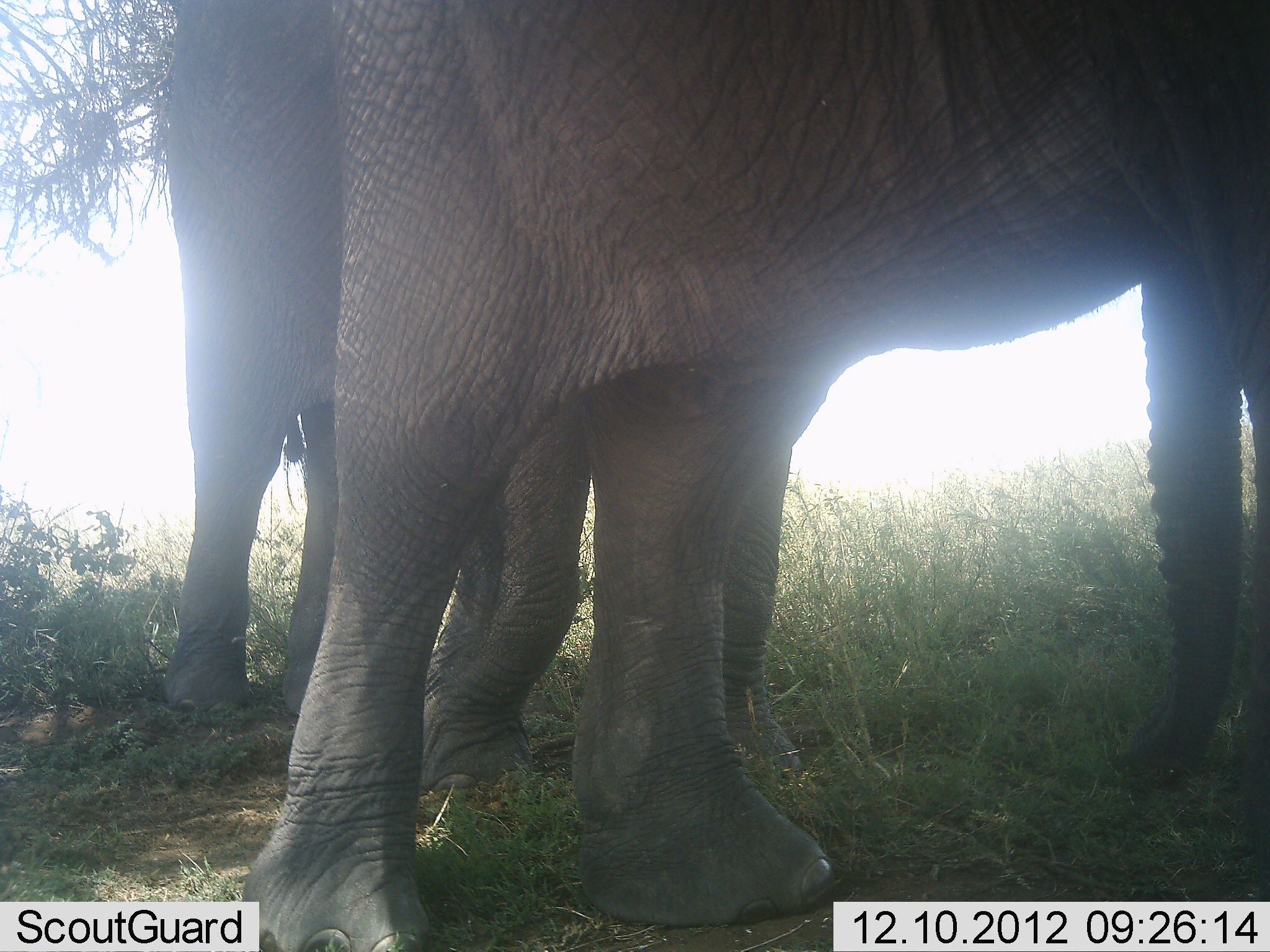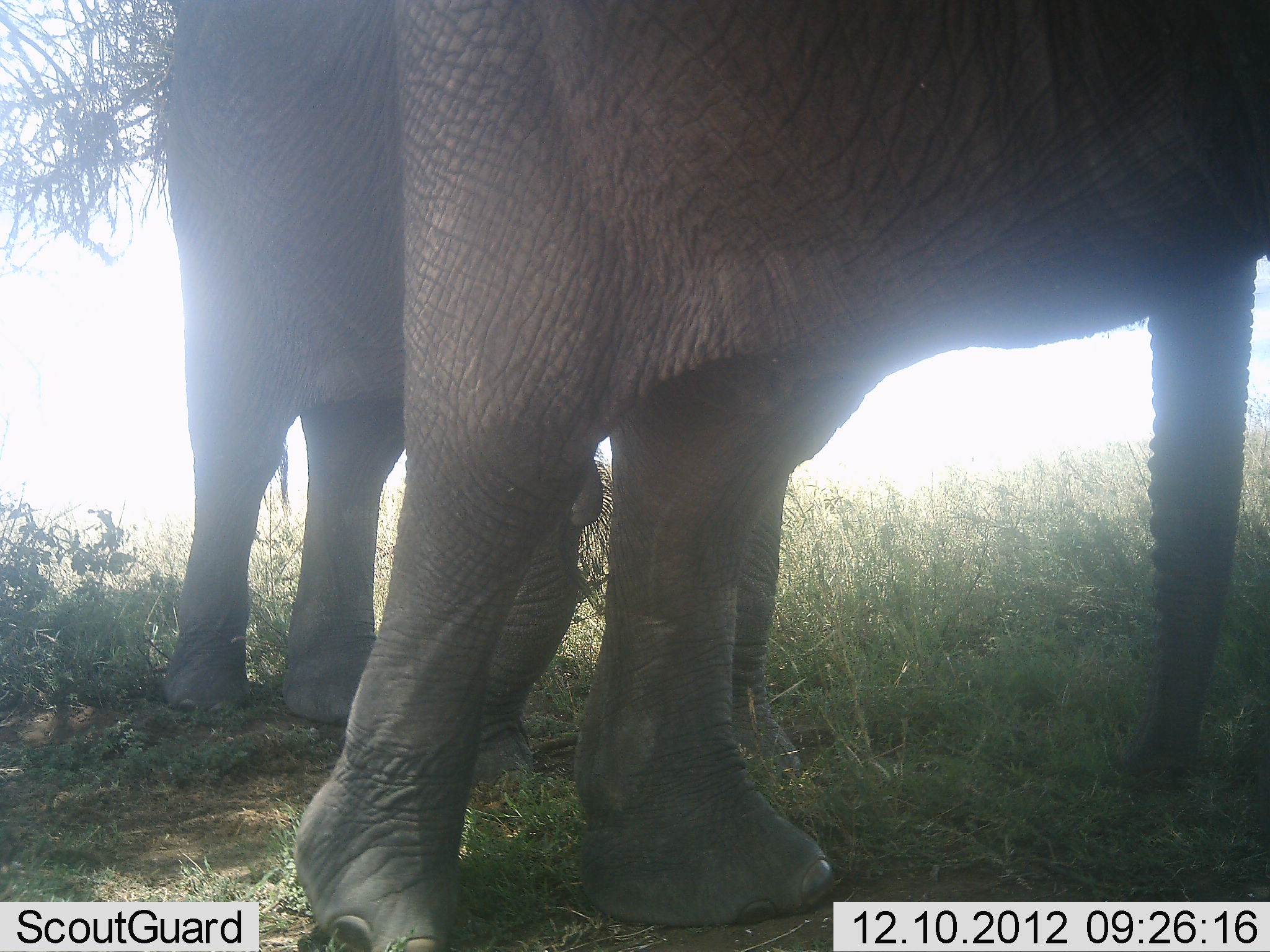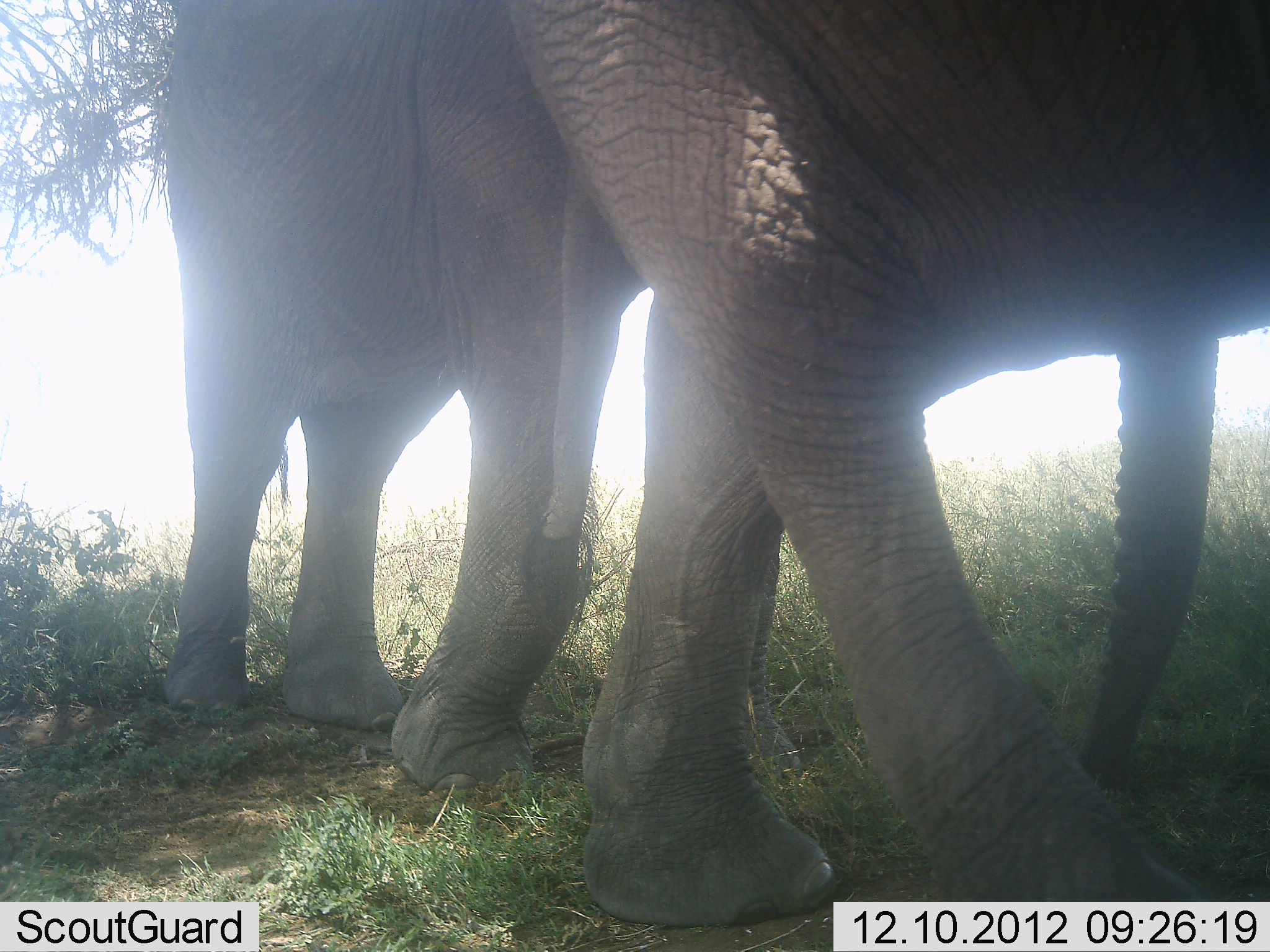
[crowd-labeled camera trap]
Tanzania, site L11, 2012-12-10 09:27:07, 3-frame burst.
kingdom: Animalia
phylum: Chordata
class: Mammalia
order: Proboscidea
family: Elephantidae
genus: Loxodonta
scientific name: Loxodonta africana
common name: african bush elephant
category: elephant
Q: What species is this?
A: Elephant (african bush elephant) (Loxodonta africana).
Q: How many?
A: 2.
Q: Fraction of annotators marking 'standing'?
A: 80%.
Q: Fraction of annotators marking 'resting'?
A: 10%.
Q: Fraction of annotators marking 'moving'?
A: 30%.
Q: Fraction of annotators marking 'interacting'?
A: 0%.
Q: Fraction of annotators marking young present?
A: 0%.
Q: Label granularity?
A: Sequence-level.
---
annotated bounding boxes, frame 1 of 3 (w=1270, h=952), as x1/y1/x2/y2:
animal: 245/0/1270/952; 149/2/1253/808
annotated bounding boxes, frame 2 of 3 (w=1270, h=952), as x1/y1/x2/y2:
animal: 245/0/1270/952; 149/2/1253/808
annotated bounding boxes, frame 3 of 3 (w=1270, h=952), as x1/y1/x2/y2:
animal: 149/2/1222/808; 494/0/1270/952